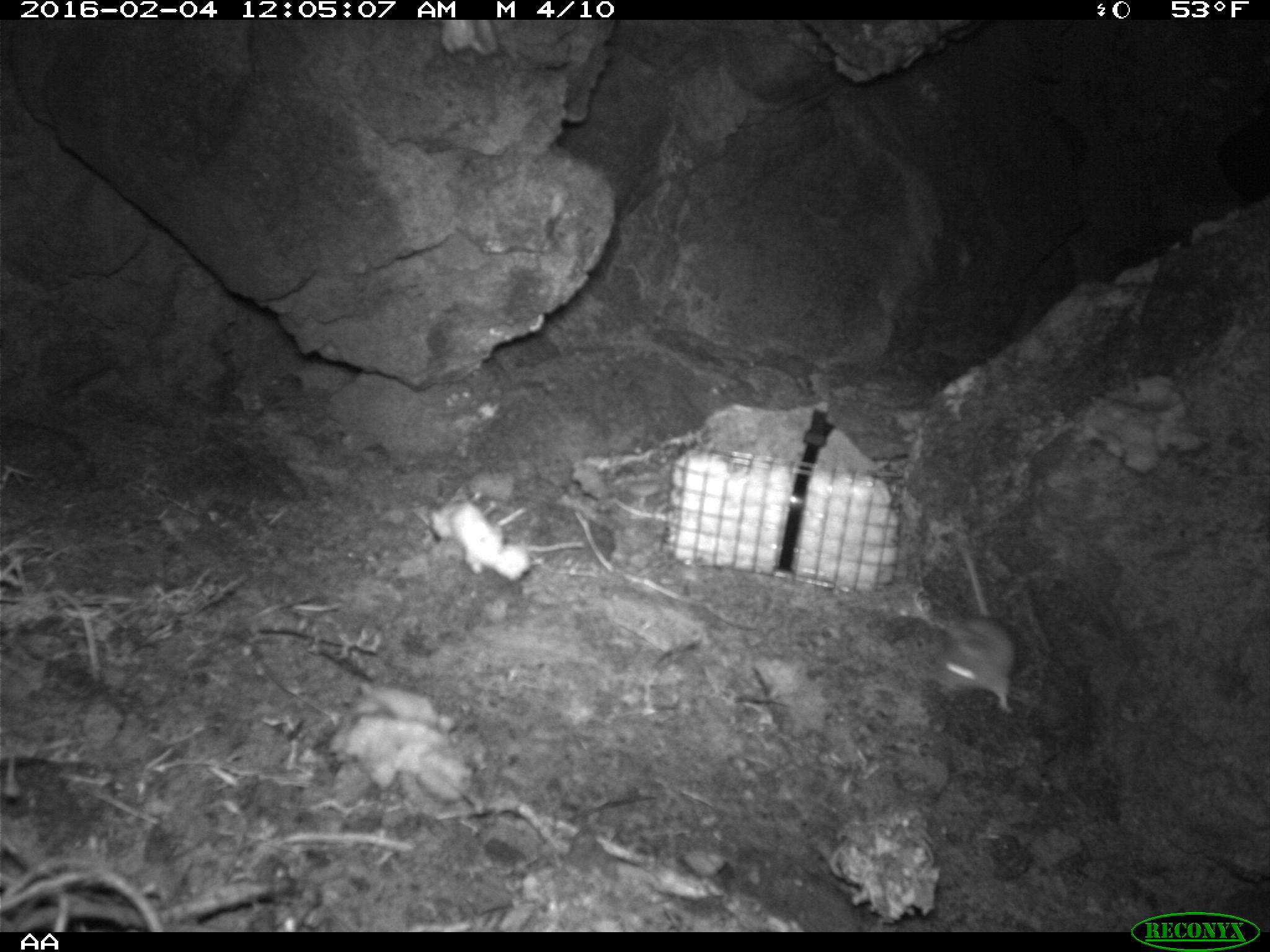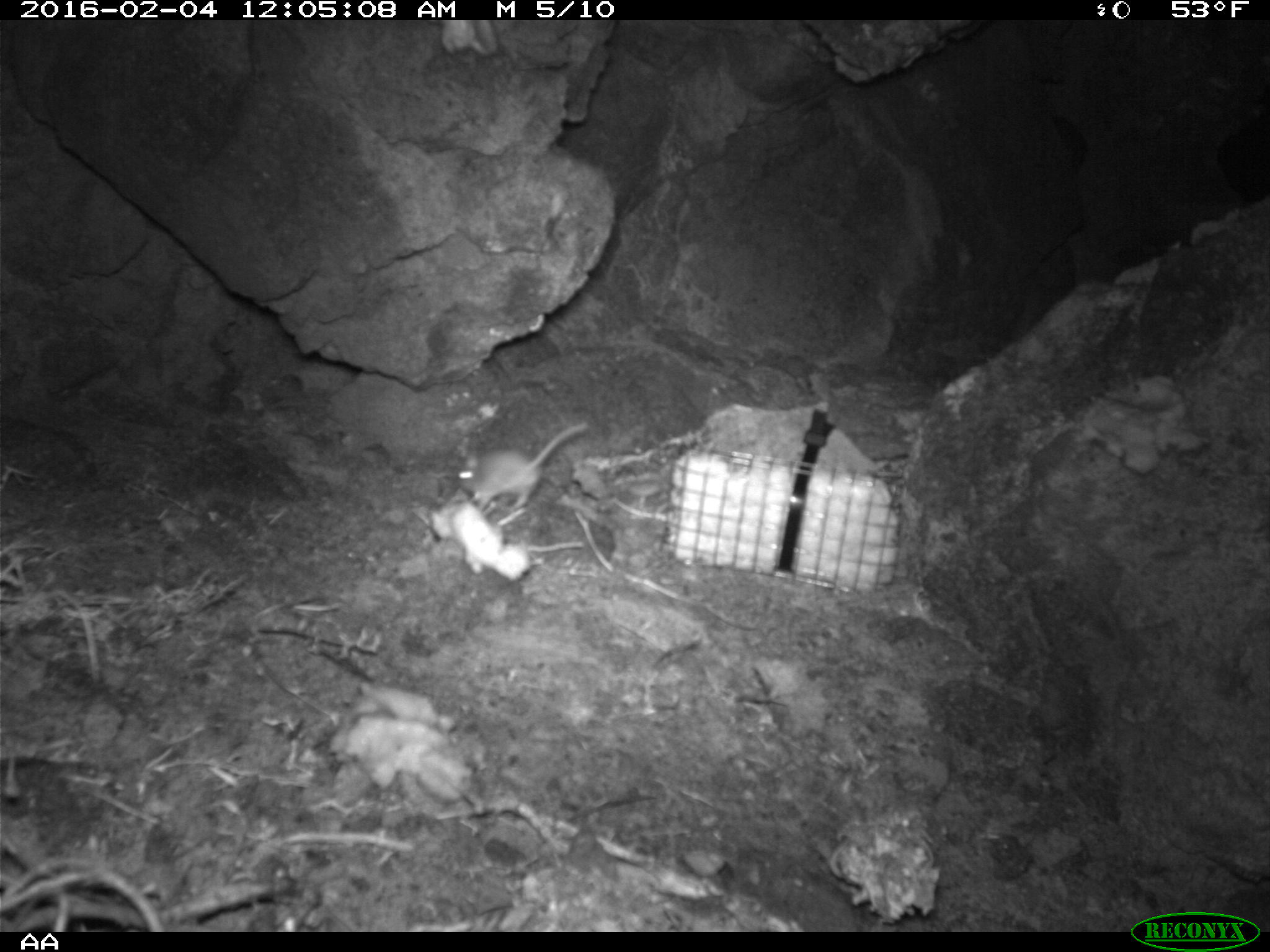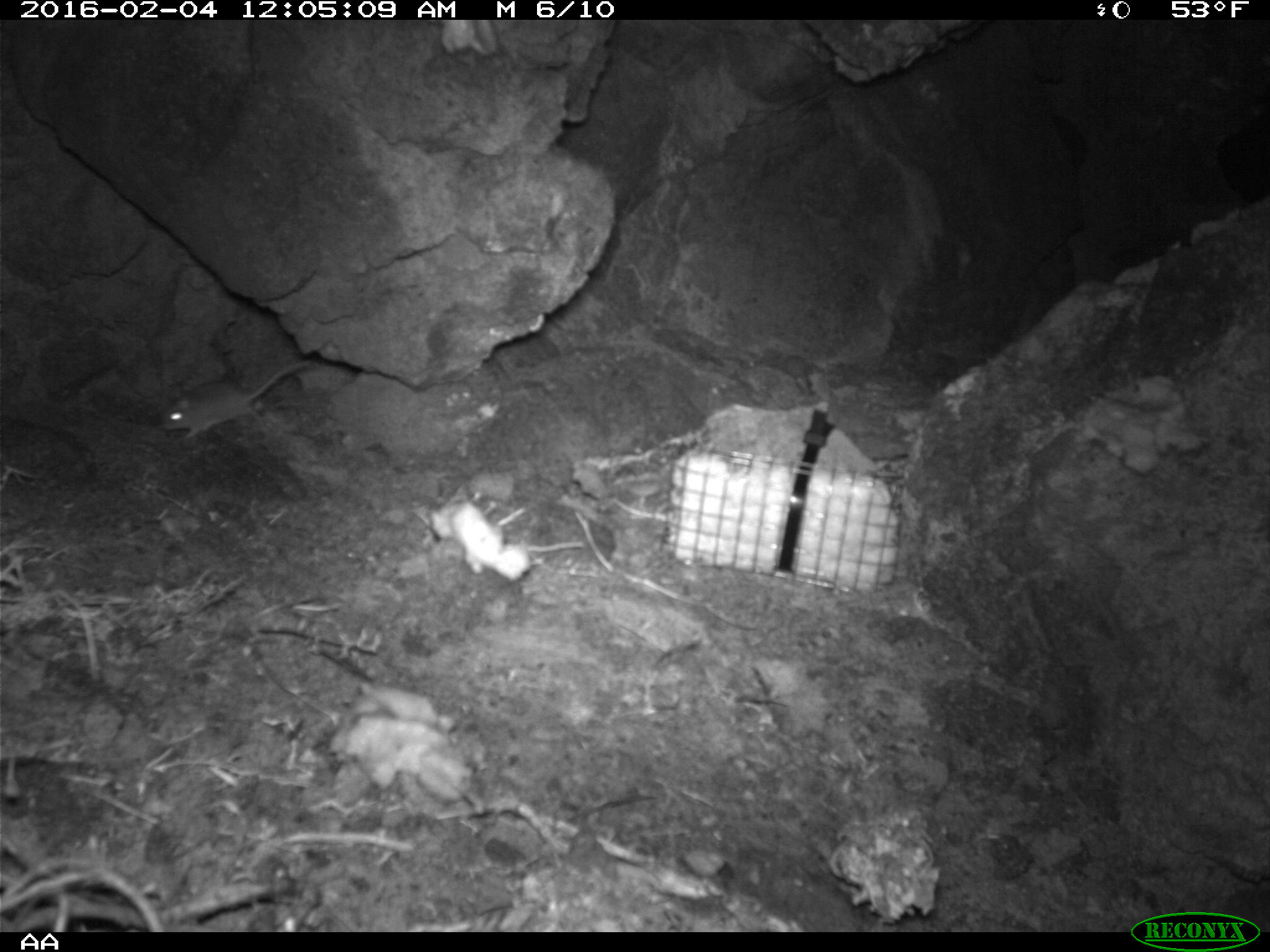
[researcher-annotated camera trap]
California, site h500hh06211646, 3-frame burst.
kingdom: Animalia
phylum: Chordata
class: Mammalia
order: Rodentia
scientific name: Rodentia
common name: rodent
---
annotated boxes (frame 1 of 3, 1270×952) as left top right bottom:
rodent: 942 540 1011 714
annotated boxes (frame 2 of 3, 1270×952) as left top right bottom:
rodent: 455 420 588 512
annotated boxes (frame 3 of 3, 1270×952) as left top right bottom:
rodent: 153 360 309 441